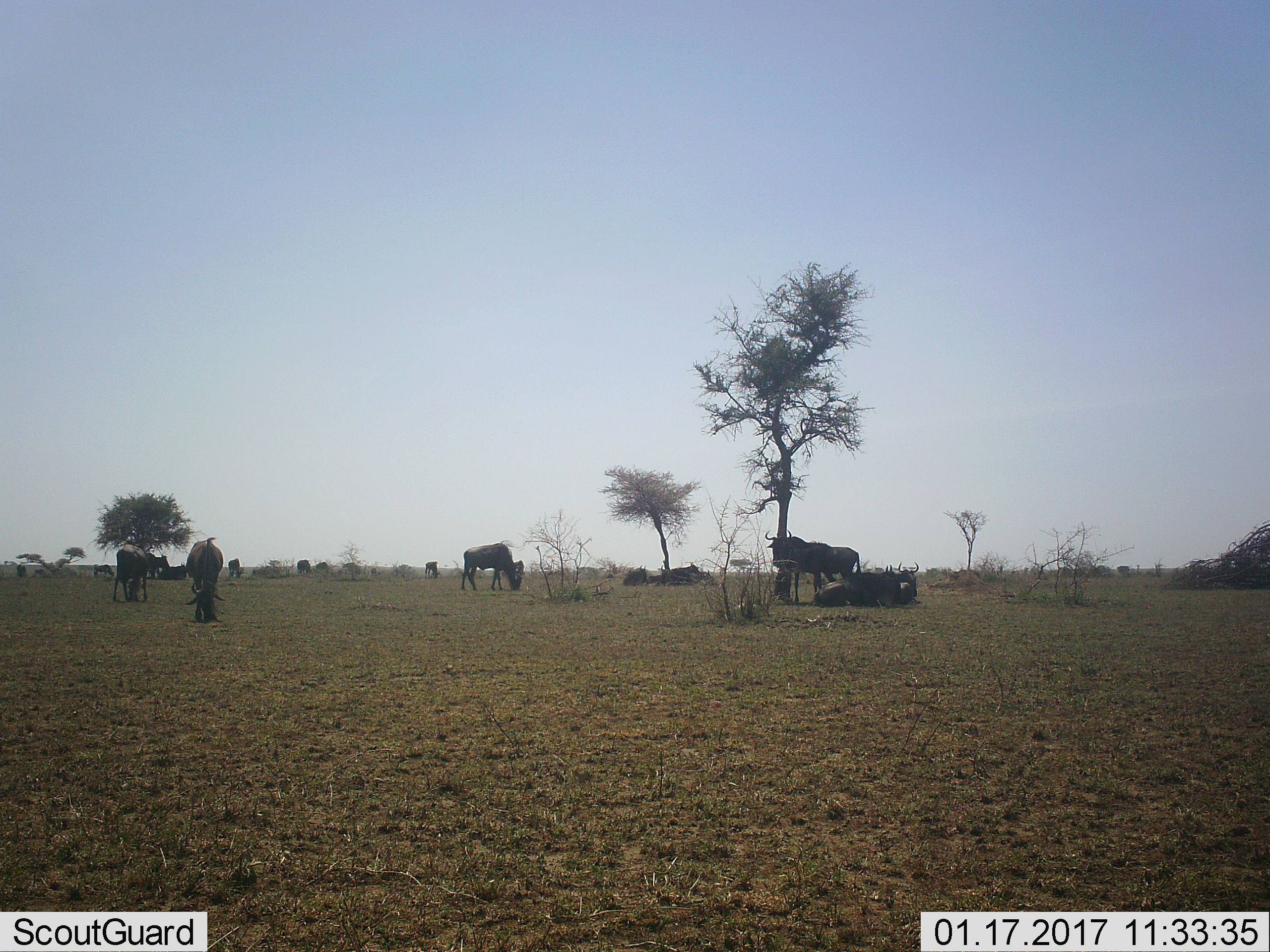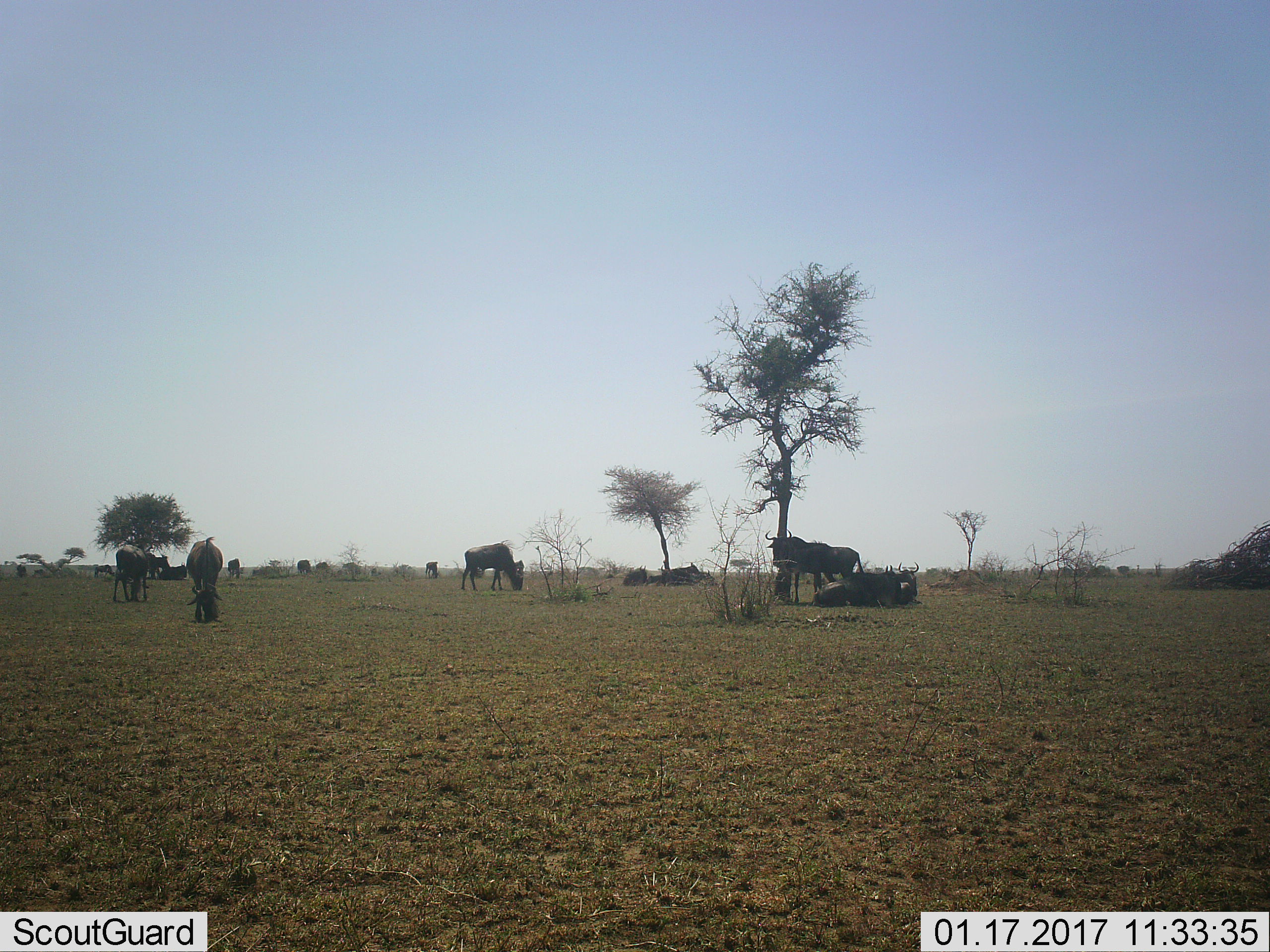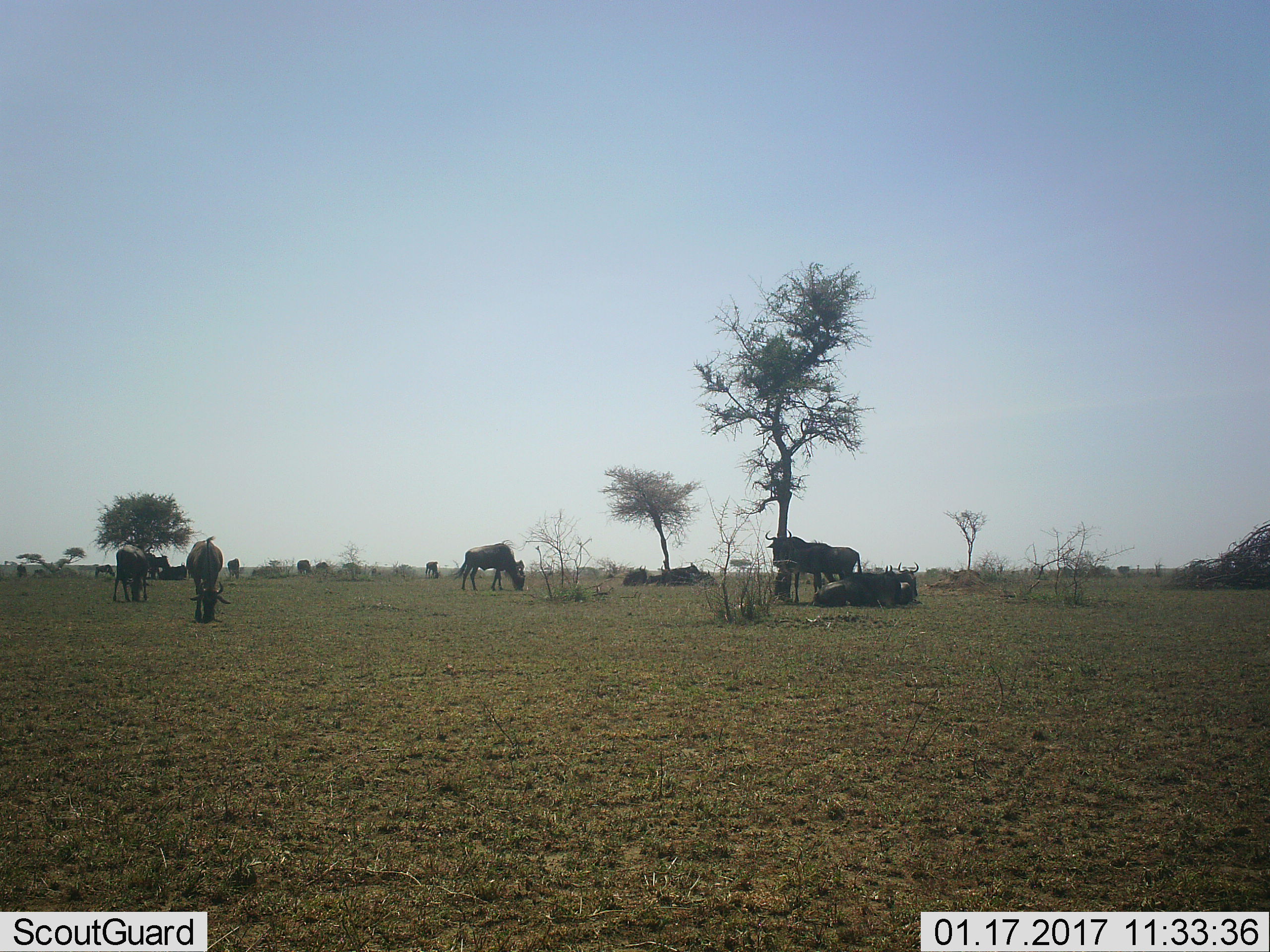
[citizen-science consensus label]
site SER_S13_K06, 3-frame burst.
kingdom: Animalia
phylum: Chordata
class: Mammalia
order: Artiodactyla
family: Bovidae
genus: Connochaetes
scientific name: Connochaetes taurinus taurinus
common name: blue wildebeest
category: wildebeestblue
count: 11-50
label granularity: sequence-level